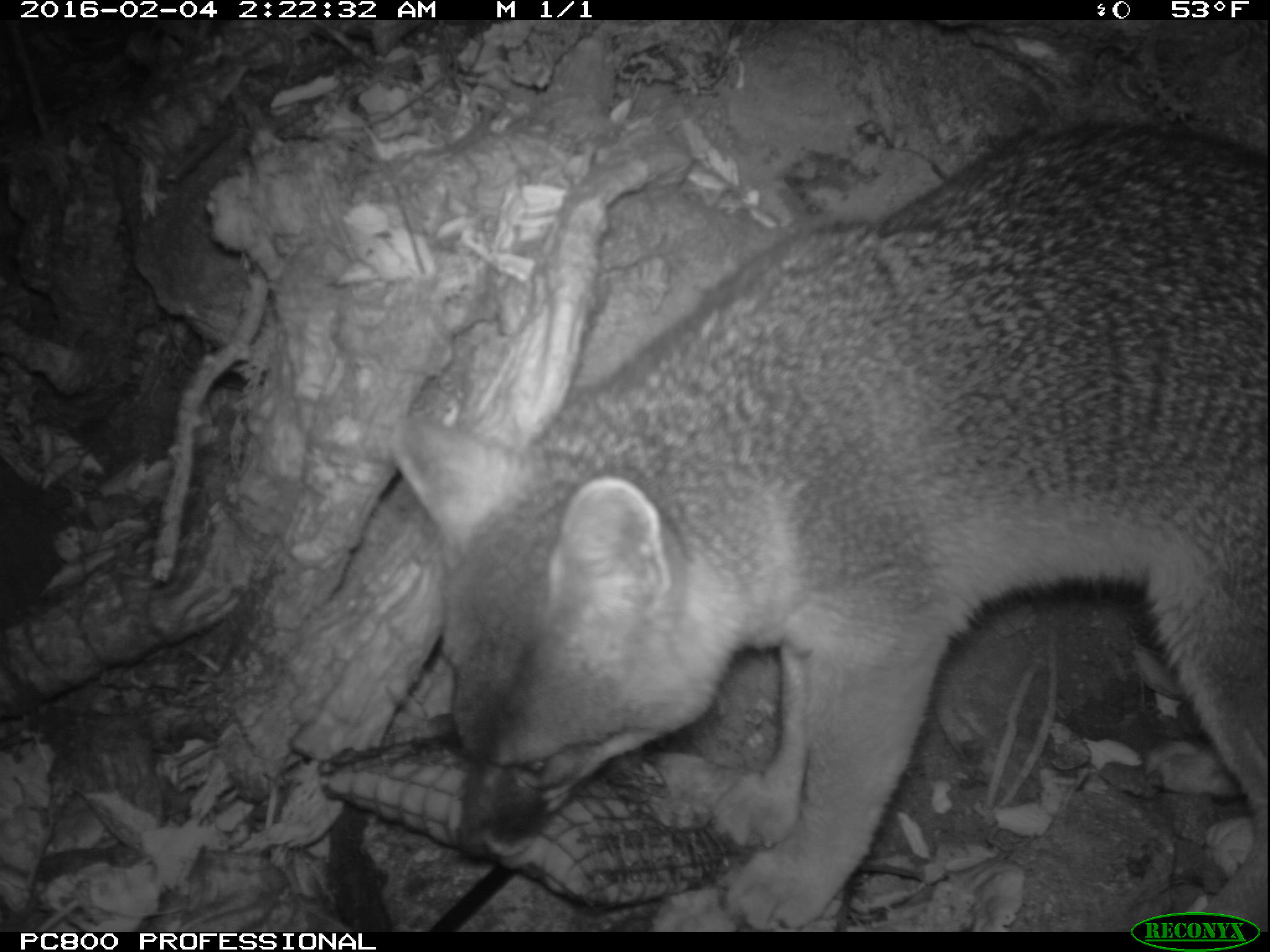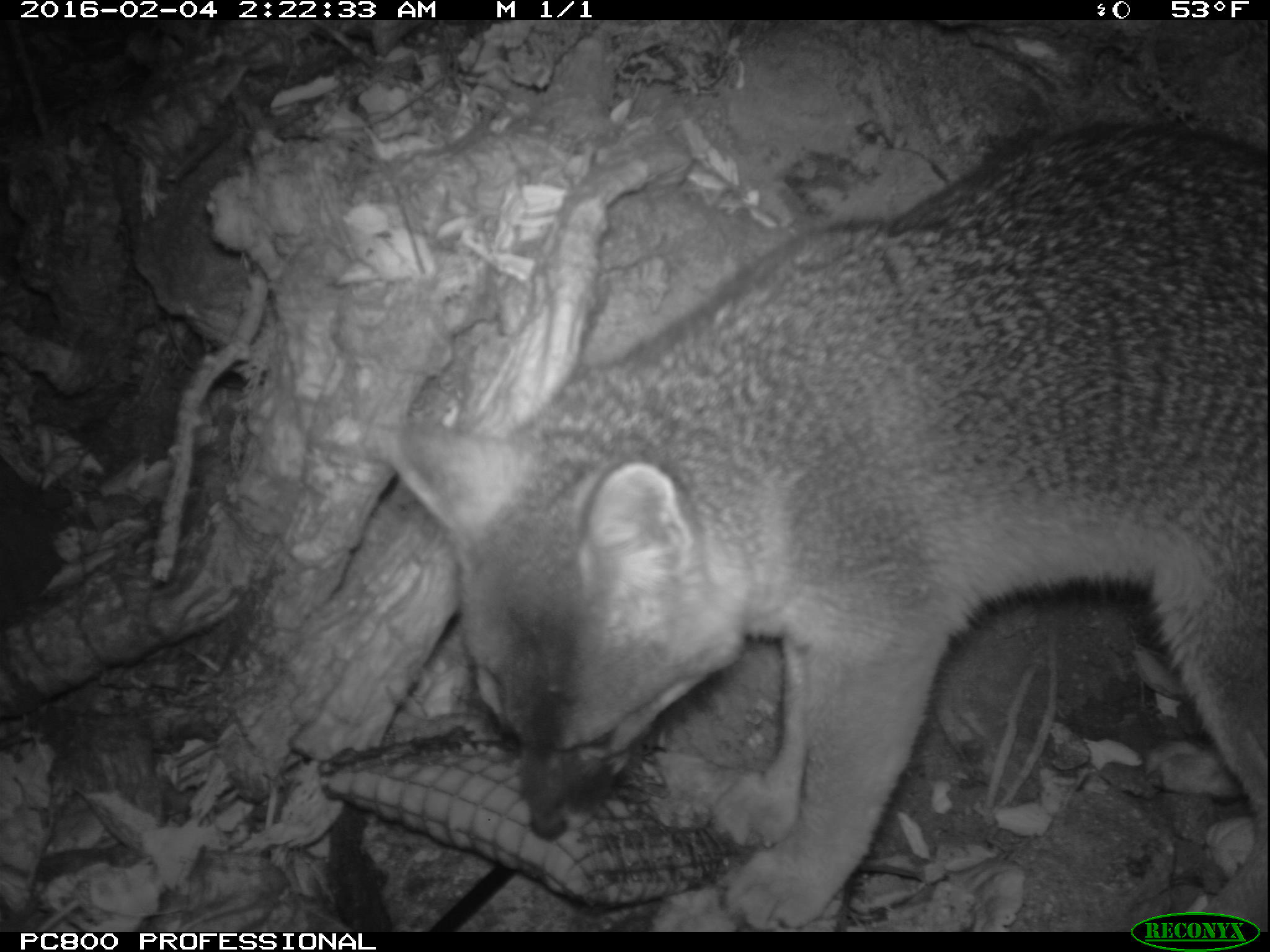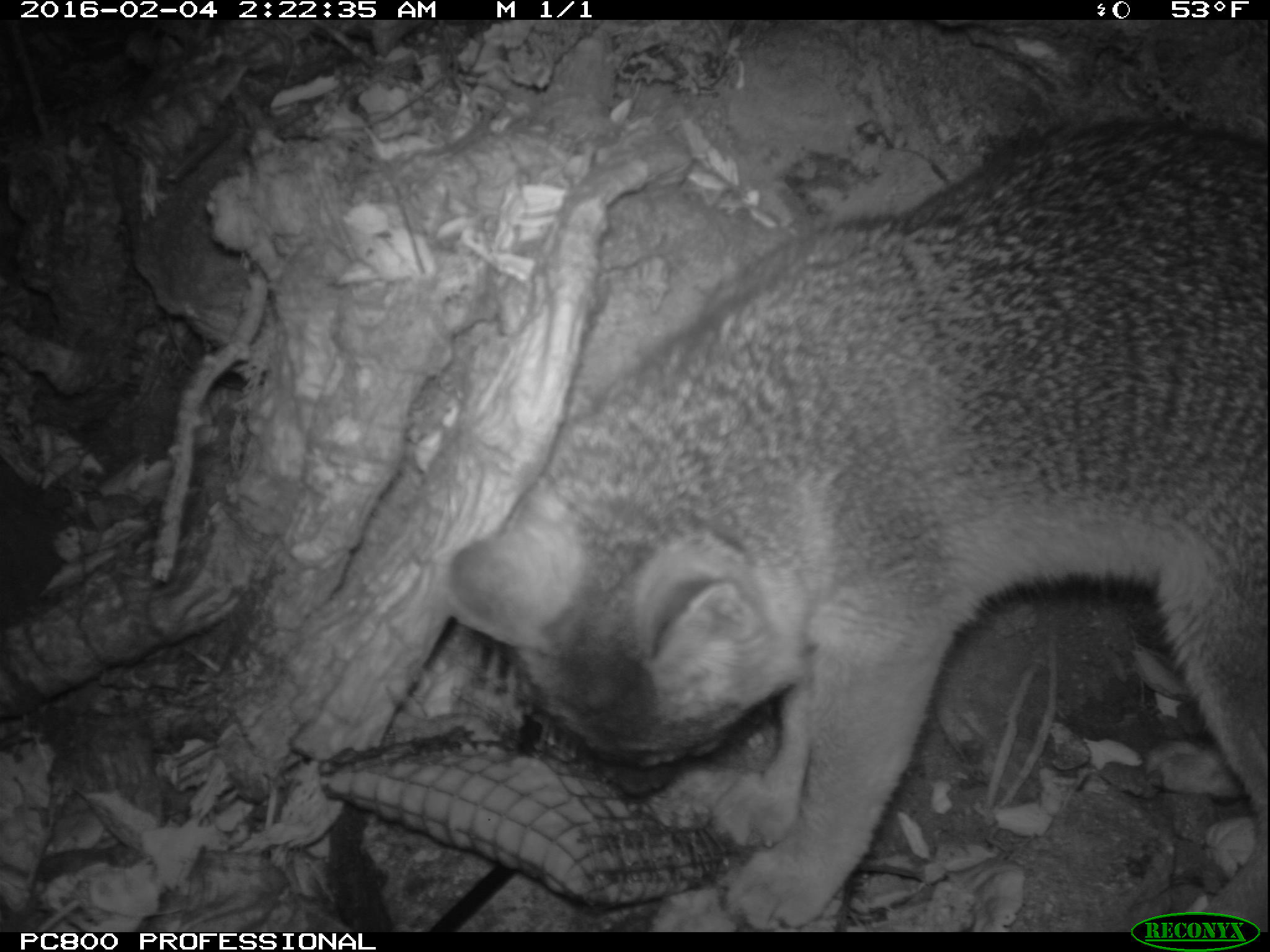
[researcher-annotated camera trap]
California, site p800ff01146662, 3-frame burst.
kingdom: Animalia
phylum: Chordata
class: Mammalia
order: Carnivora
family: Canidae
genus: Urocyon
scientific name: Urocyon littoralis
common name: island fox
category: fox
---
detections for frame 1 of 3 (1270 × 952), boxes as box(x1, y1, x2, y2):
fox: box(397, 123, 1269, 929)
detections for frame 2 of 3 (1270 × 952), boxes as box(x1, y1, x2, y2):
fox: box(379, 121, 1269, 930)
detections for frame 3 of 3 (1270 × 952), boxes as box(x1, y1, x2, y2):
fox: box(443, 122, 1269, 929)